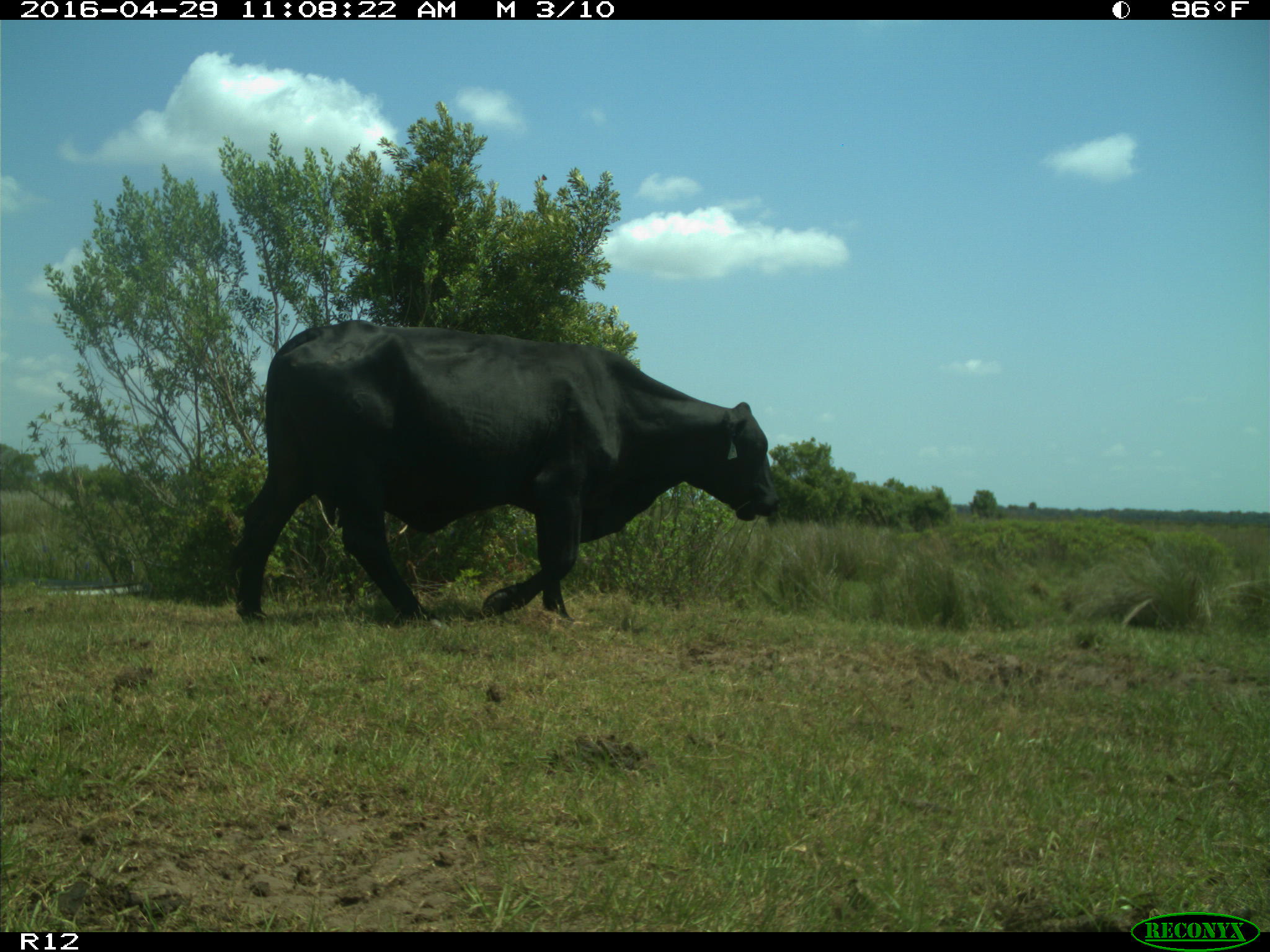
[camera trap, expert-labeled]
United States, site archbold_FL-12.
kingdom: Animalia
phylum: Chordata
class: Mammalia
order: Artiodactyla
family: Bovidae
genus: Bos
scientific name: Bos taurus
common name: domestic cow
Bos taurus (domestic cow).